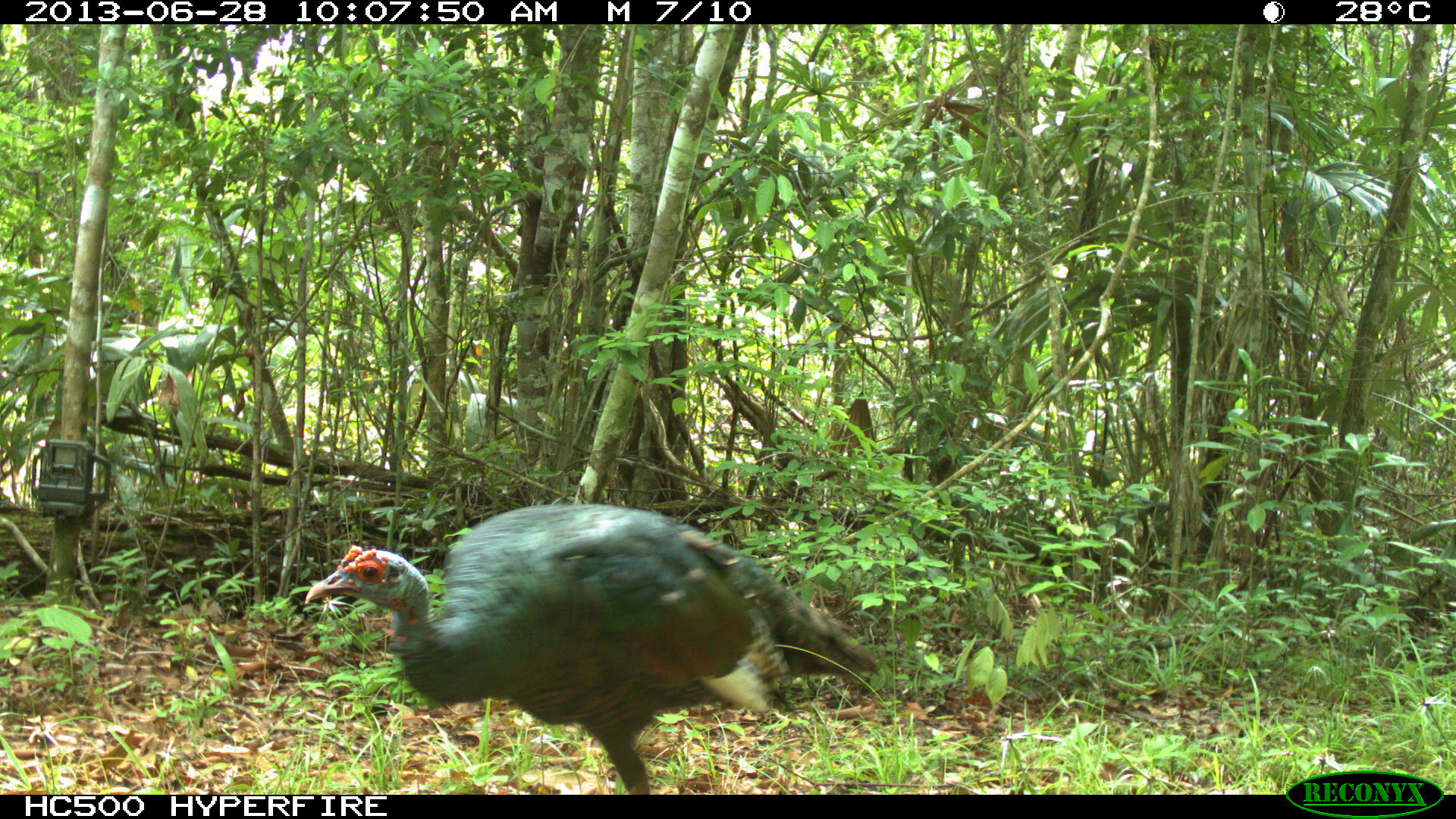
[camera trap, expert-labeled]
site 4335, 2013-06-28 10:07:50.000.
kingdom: Animalia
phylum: Chordata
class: Aves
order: Galliformes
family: Phasianidae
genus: Meleagris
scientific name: Meleagris ocellata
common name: ocellated turkey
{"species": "Meleagris ocellata (ocellated turkey)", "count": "2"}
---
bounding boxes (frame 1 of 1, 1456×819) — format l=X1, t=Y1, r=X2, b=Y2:
meleagris ocellata: l=304, t=503, r=880, b=795